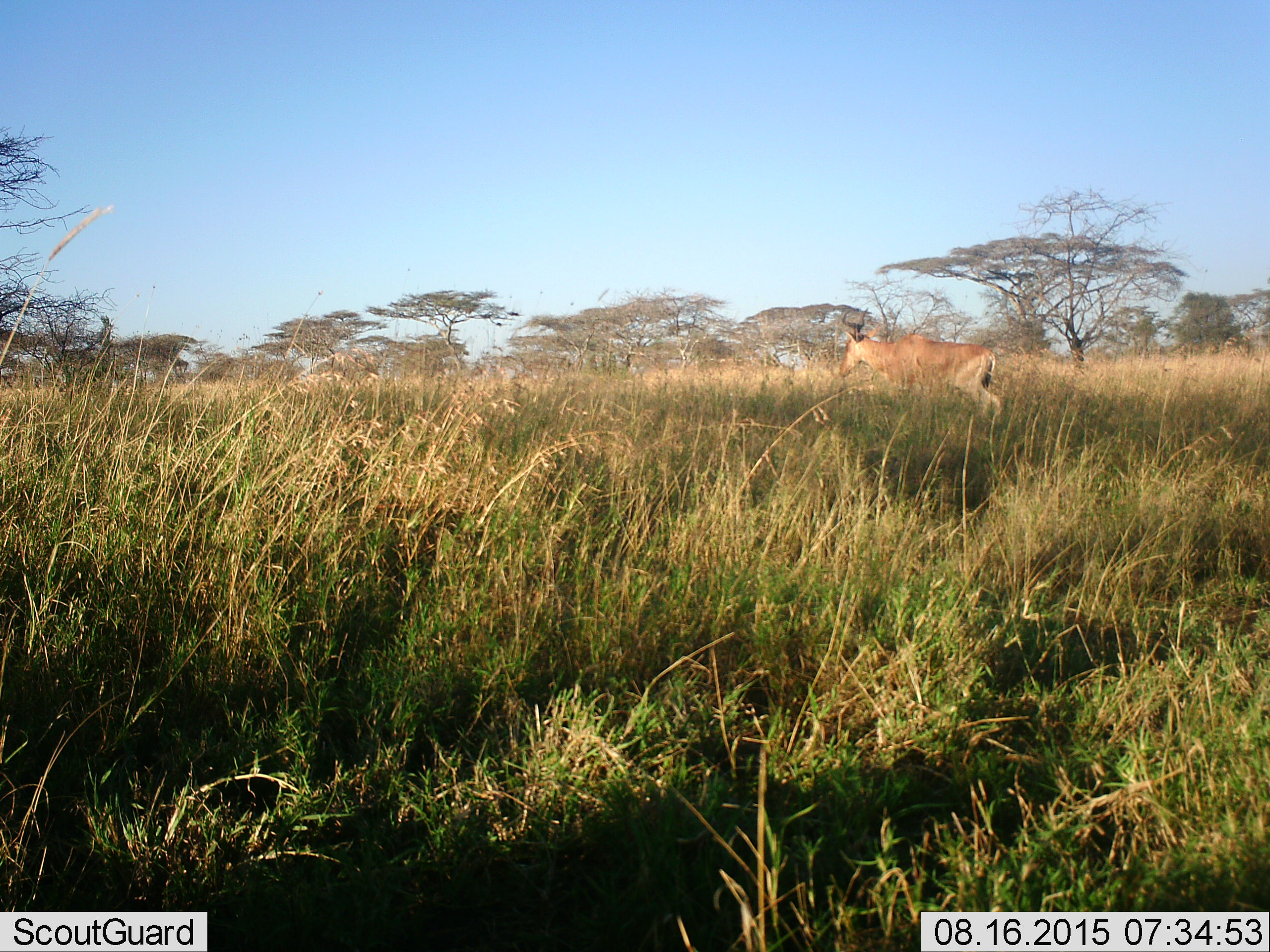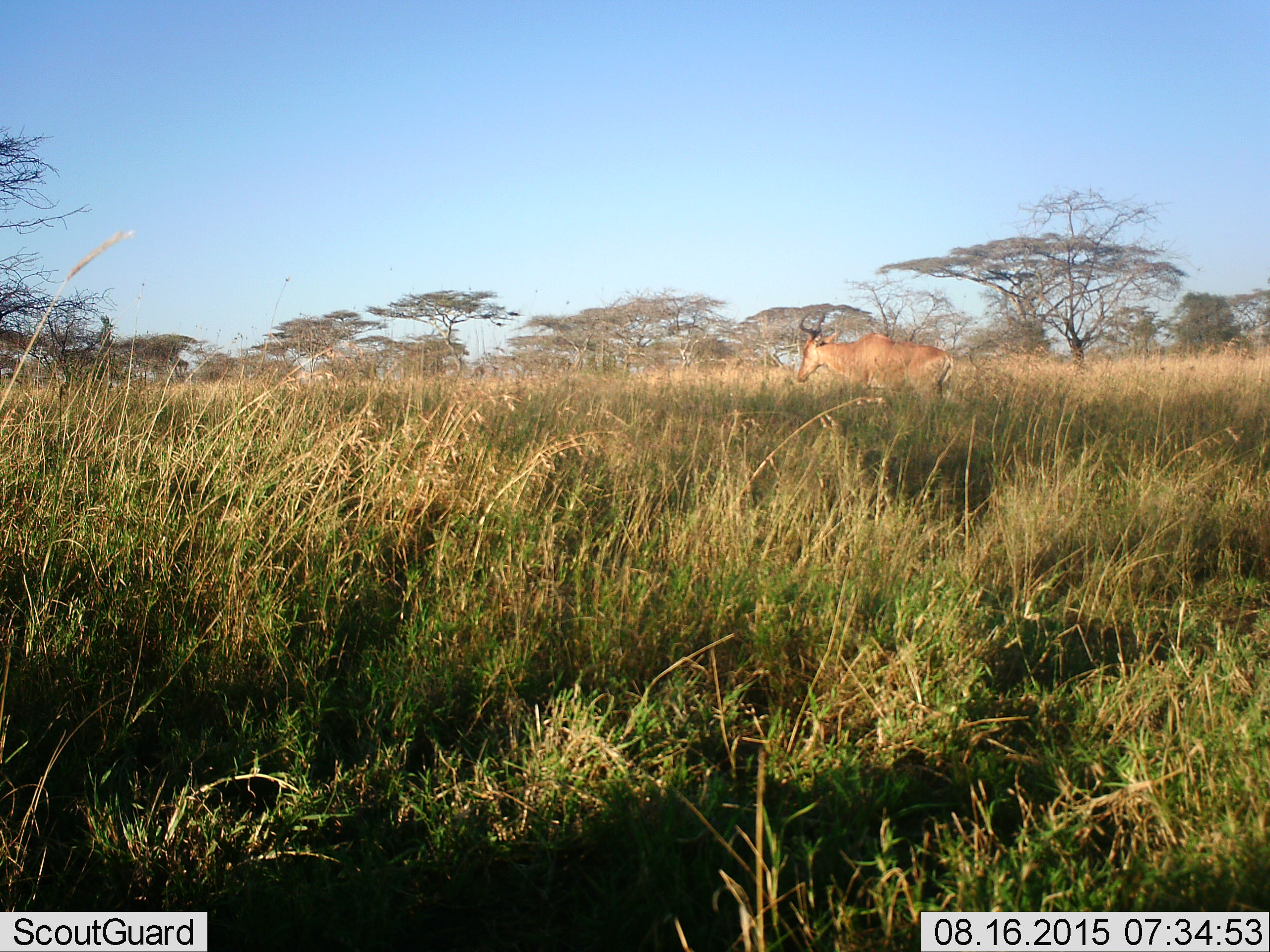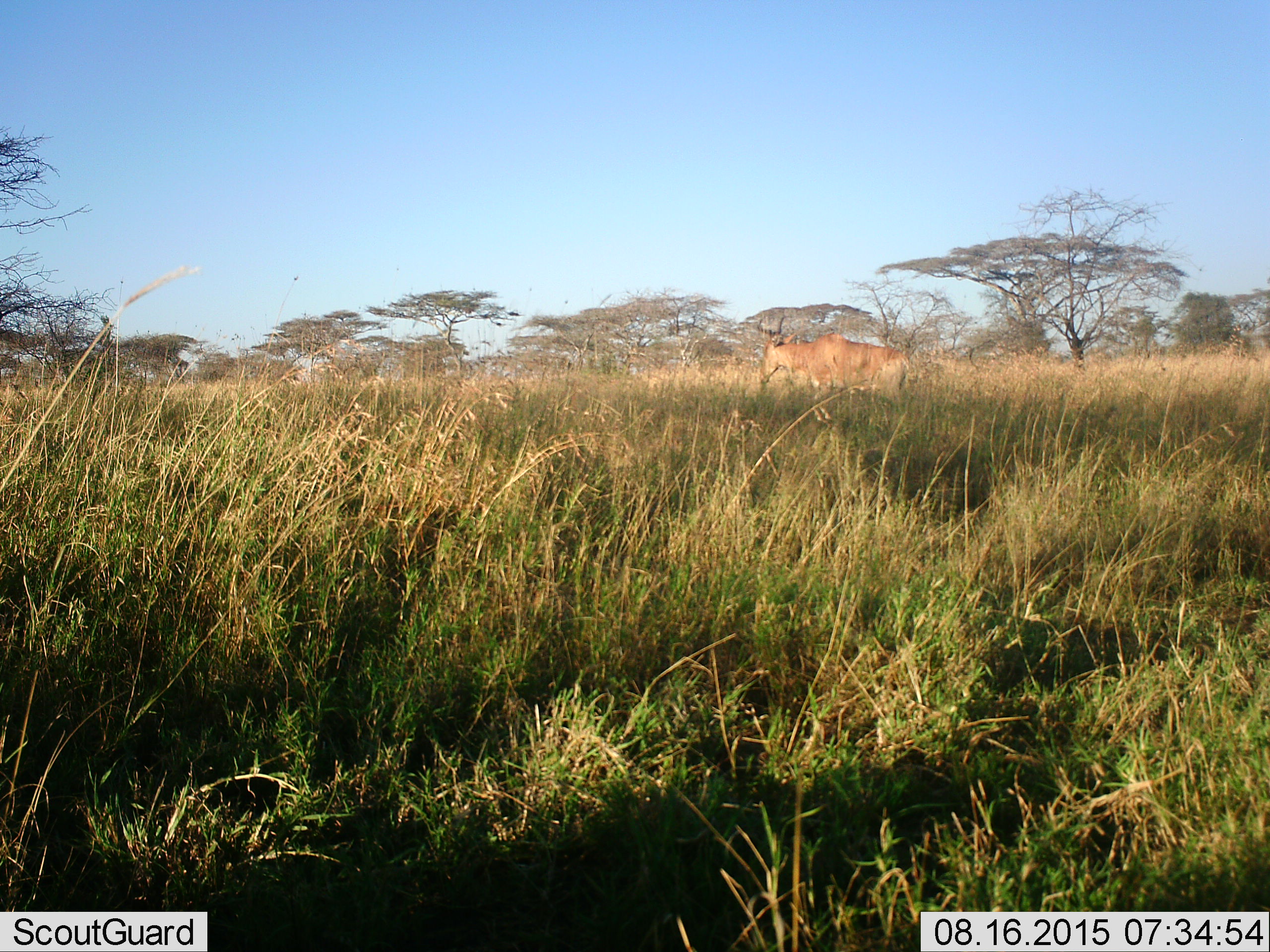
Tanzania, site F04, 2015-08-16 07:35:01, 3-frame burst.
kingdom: Animalia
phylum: Chordata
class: Mammalia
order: Artiodactyla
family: Bovidae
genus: Alcelaphus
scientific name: Alcelaphus buselaphus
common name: hartebeest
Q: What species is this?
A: Hartebeest (Alcelaphus buselaphus).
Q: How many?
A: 1.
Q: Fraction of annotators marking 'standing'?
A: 0%.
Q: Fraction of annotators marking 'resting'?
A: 0%.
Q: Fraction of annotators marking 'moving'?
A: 100%.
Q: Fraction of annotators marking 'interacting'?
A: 0%.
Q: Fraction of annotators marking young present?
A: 0%.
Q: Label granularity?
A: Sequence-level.